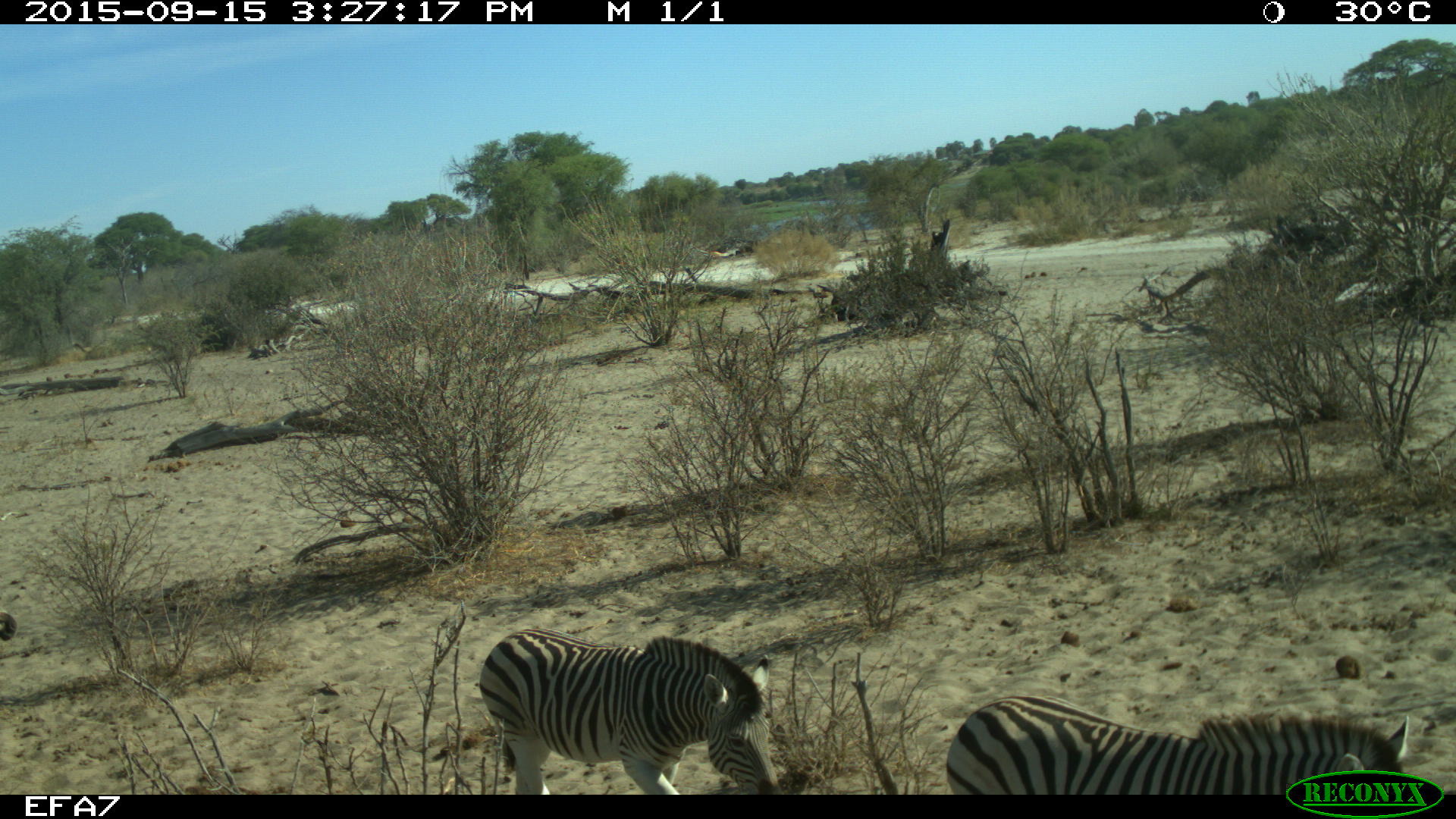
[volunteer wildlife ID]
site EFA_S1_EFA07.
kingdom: Animalia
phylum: Chordata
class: Mammalia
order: Perissodactyla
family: Equidae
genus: Equus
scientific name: Equus quagga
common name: plains zebra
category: zebraplains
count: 3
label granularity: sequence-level